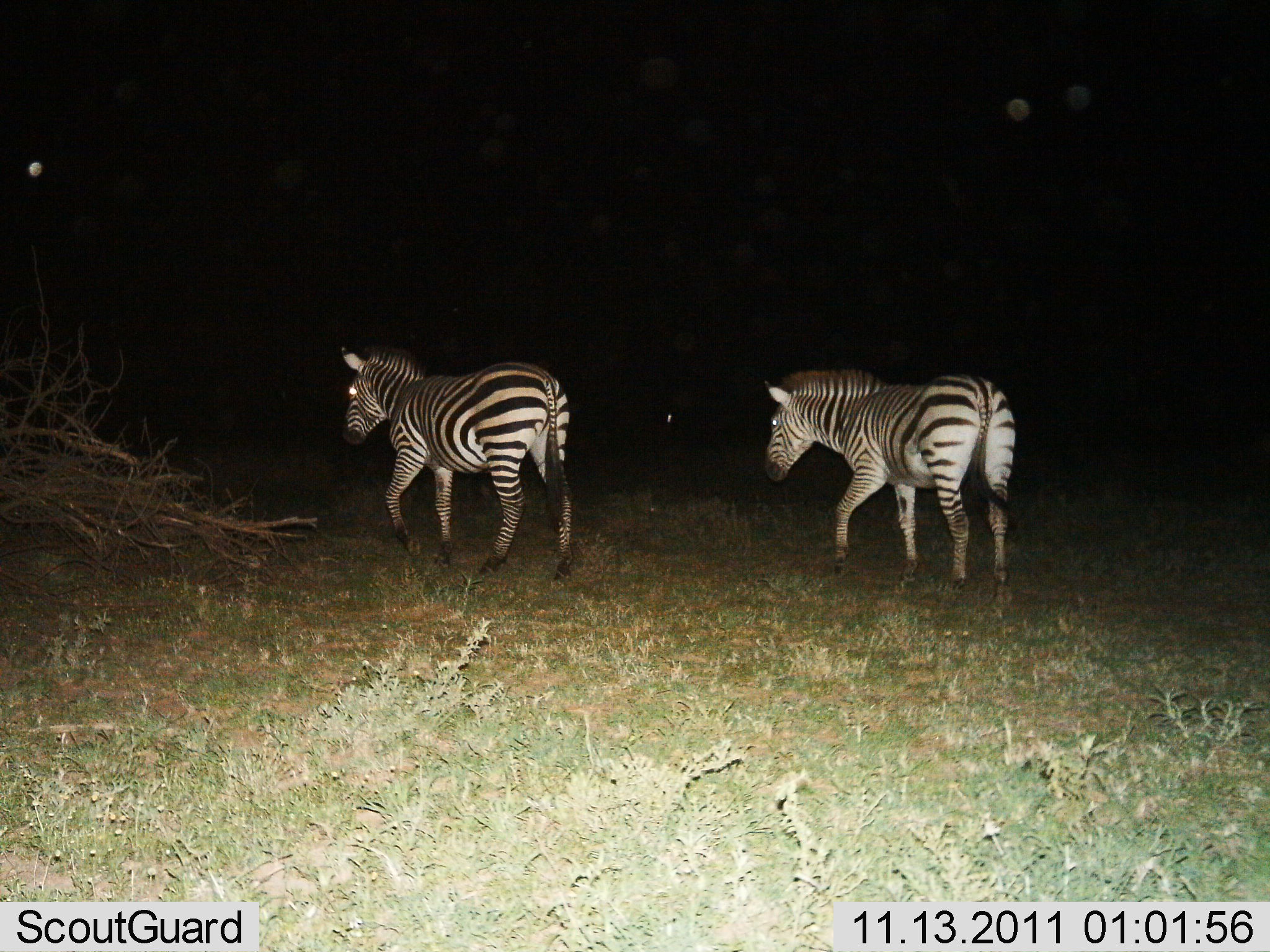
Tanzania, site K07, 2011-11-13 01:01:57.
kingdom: Animalia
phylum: Chordata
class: Mammalia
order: Perissodactyla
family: Equidae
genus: Equus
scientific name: Equus quagga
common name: plains zebra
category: zebra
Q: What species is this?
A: Zebra (plains zebra) (Equus quagga).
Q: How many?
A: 2.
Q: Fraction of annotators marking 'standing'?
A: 17%.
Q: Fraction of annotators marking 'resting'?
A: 0%.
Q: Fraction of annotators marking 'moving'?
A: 83%.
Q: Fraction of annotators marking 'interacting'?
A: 0%.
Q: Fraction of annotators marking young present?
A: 0%.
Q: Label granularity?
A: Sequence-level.